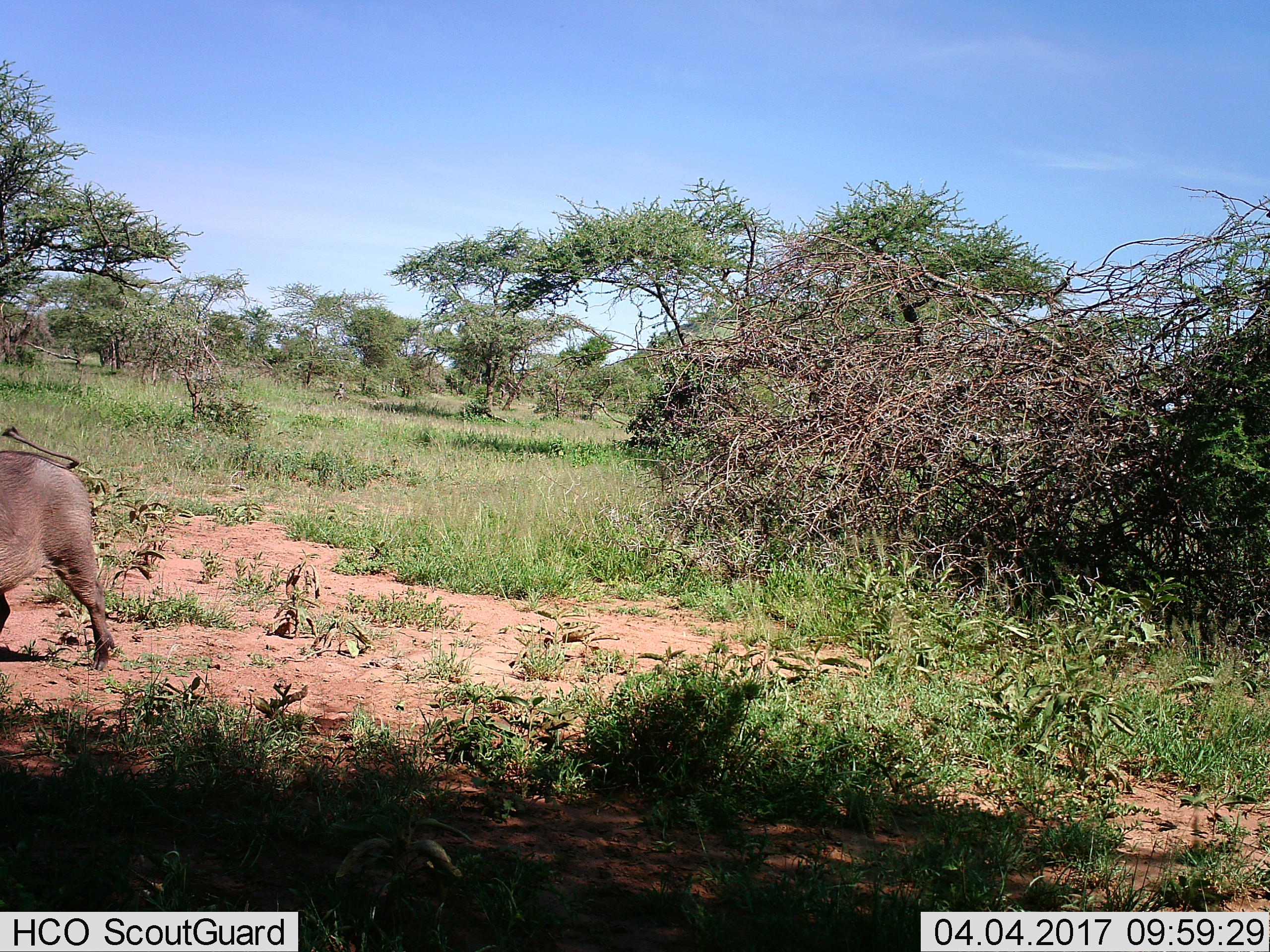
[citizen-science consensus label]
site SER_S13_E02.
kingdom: Animalia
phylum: Chordata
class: Mammalia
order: Artiodactyla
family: Suidae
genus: Phacochoerus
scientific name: Phacochoerus africanus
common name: warthog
Warthog (Phacochoerus africanus), count 1. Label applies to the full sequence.